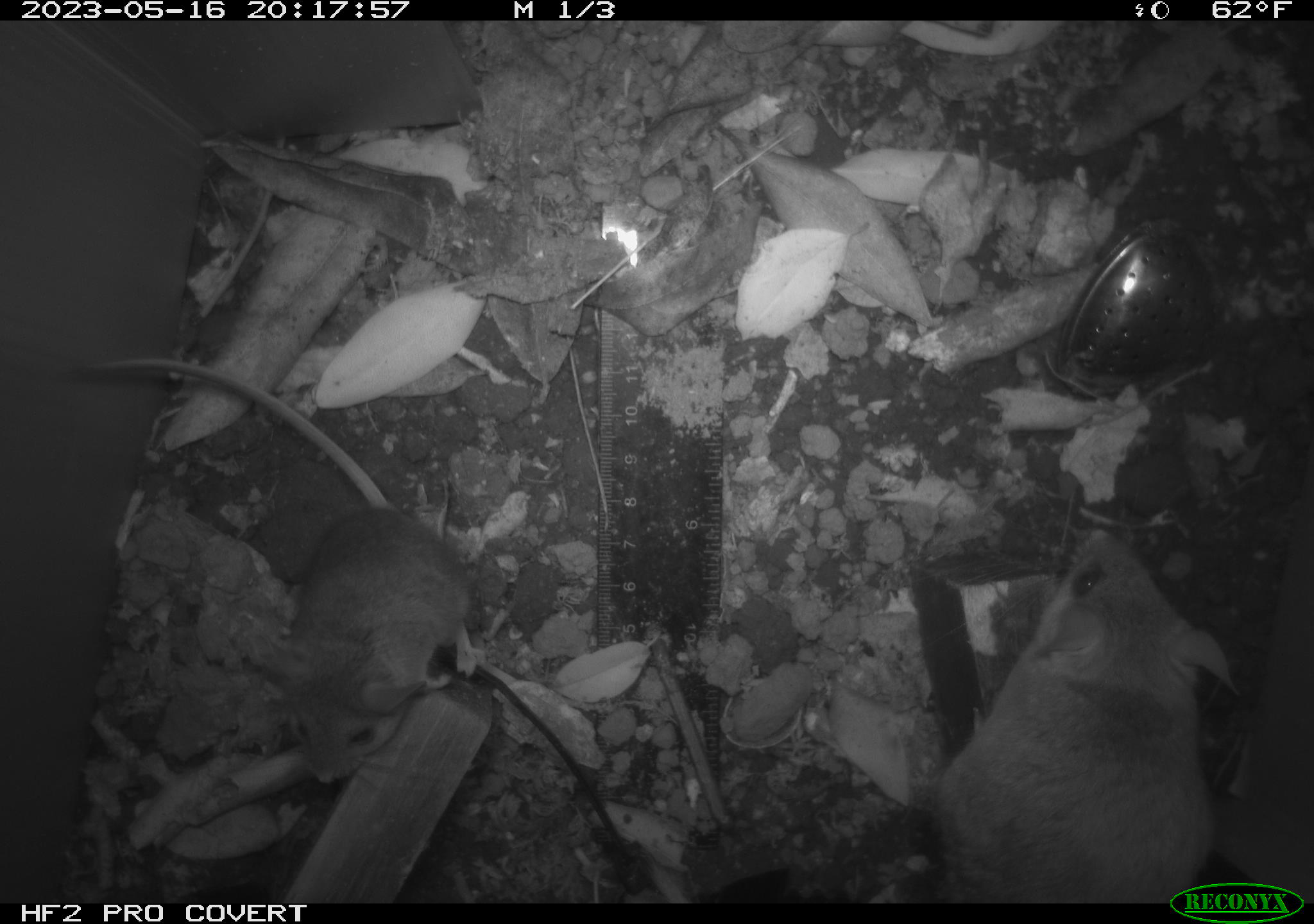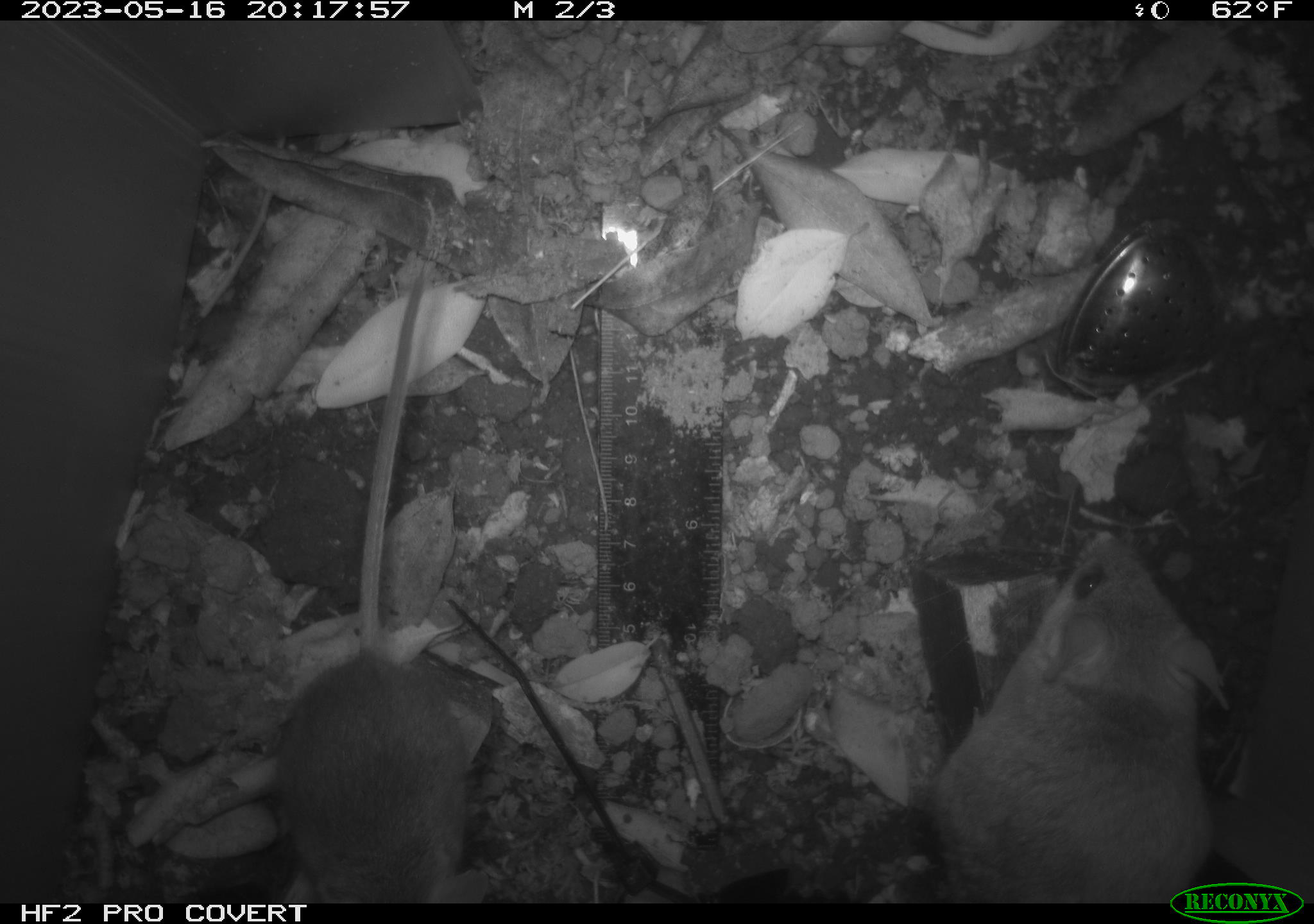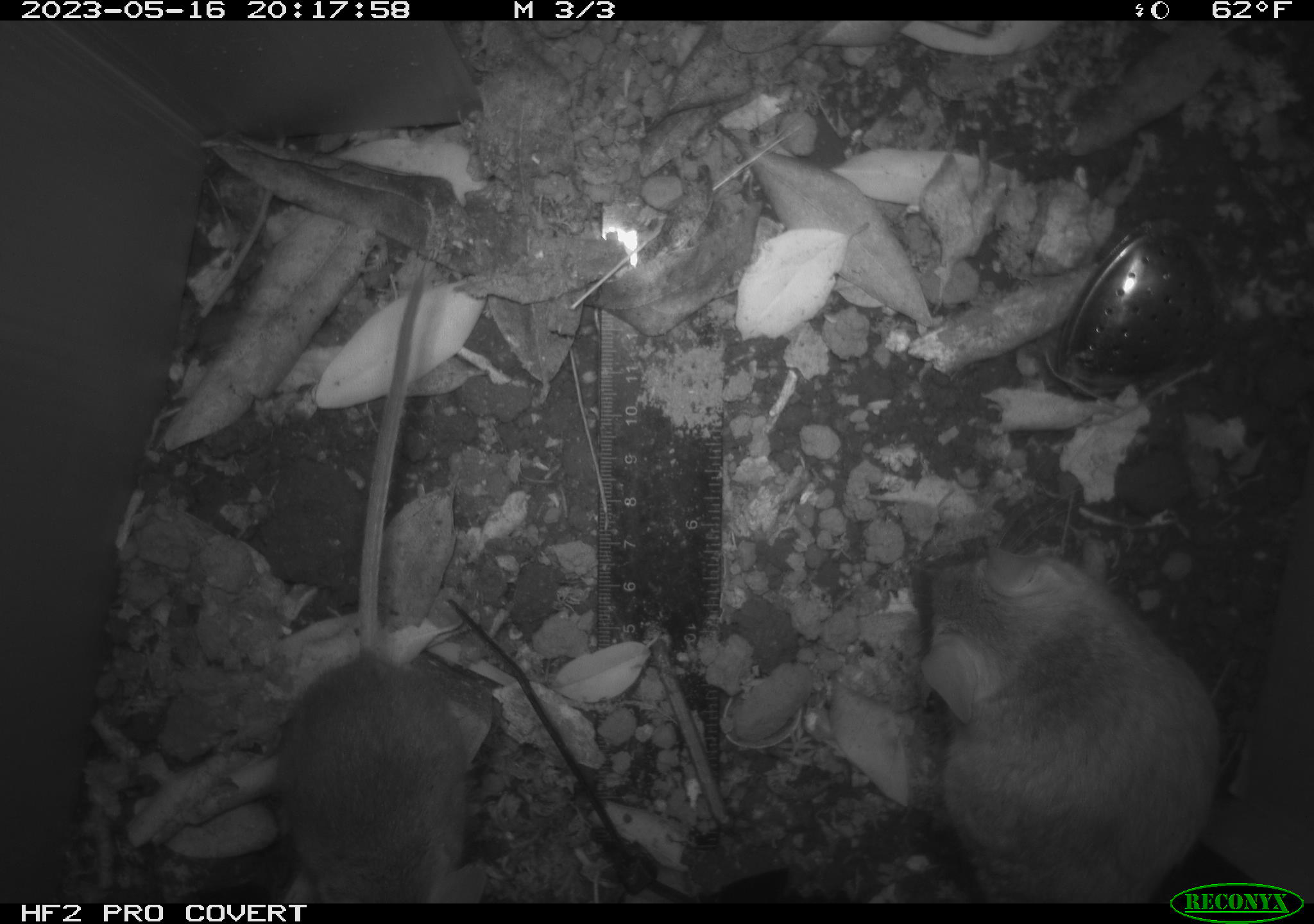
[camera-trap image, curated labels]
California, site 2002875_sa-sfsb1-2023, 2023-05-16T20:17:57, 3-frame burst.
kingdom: Animalia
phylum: Chordata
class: Mammalia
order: Rodentia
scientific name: Rodentia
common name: mouse species